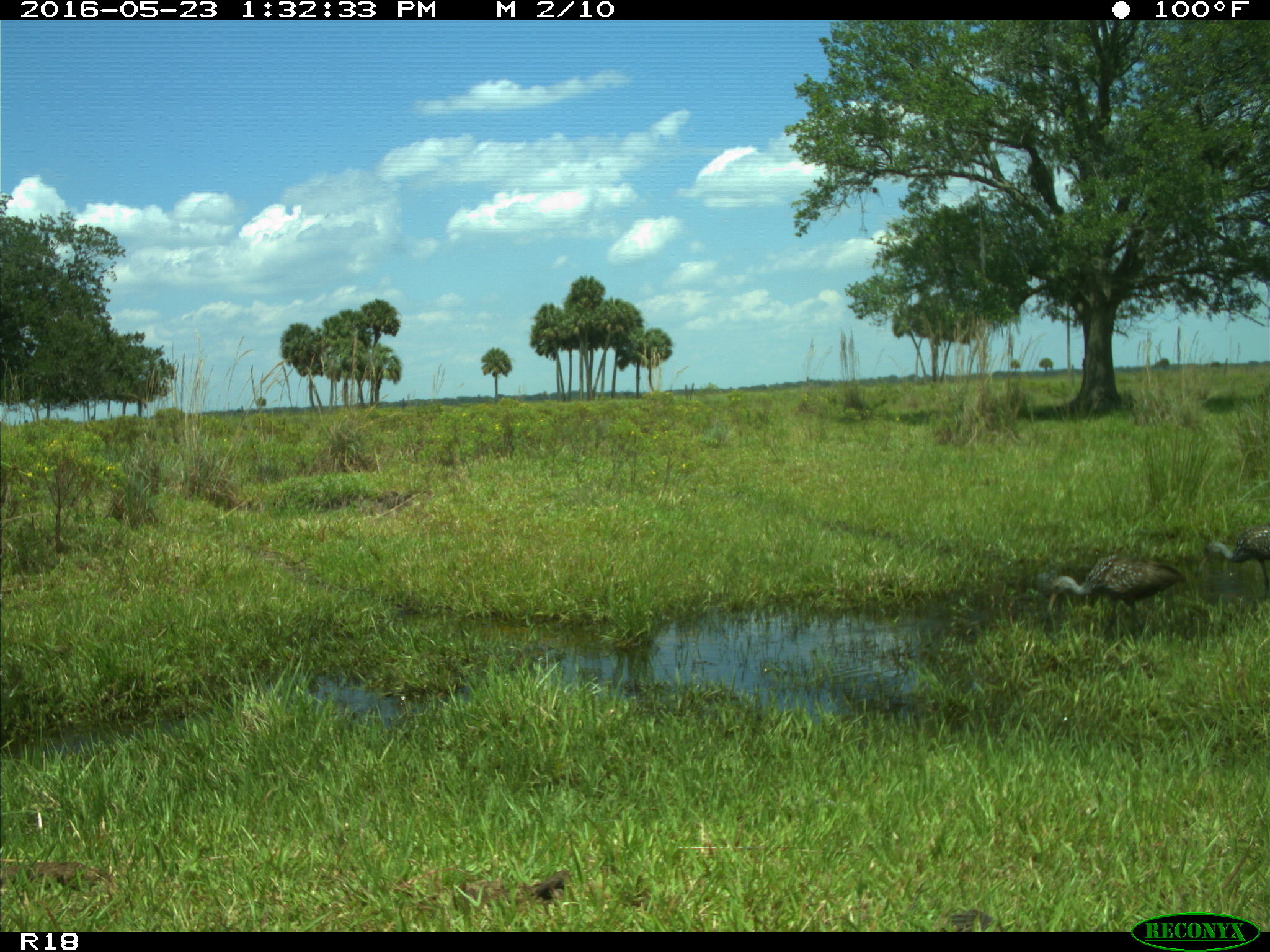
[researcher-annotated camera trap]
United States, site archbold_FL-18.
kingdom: Animalia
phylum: Chordata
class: Aves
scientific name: Aves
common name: birds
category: unidentified bird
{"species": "unidentified bird (birds) (Aves)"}